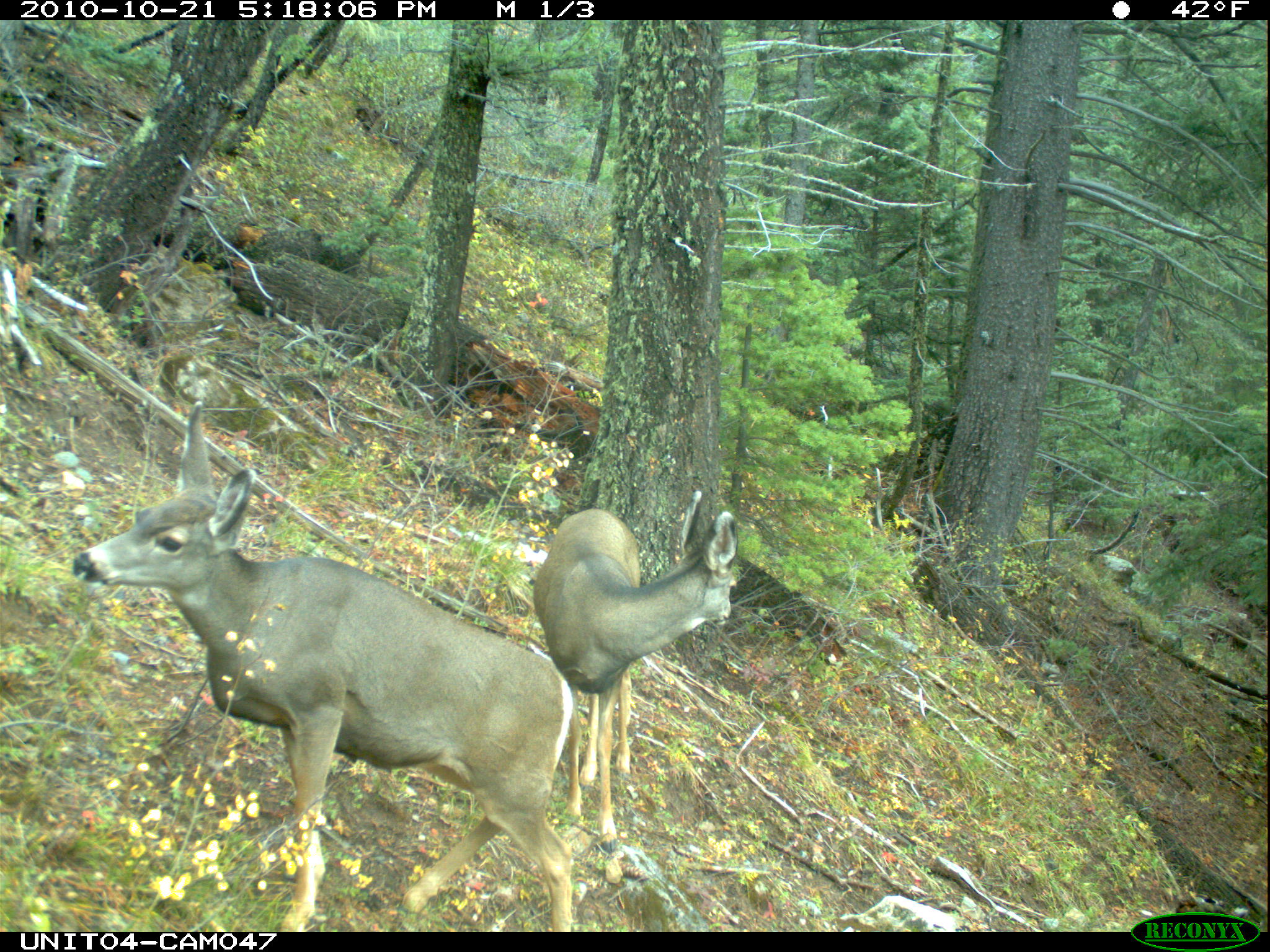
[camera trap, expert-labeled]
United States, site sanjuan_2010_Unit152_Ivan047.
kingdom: Animalia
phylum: Chordata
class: Mammalia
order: Artiodactyla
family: Cervidae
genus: Odocoileus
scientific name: Odocoileus hemionus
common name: mule deer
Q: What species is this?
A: Odocoileus hemionus (mule deer).